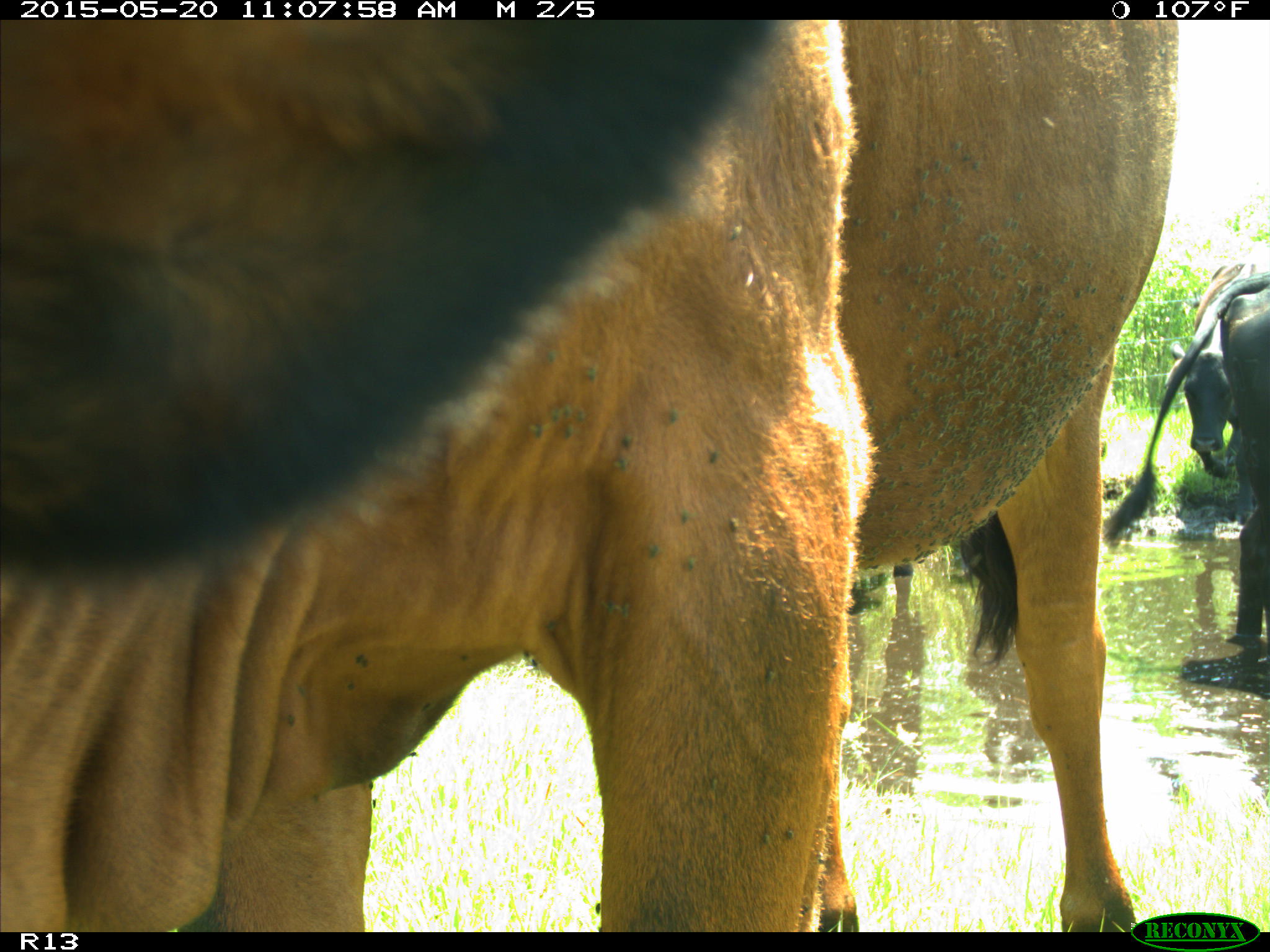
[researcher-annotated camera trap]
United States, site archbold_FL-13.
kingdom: Animalia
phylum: Chordata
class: Mammalia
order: Artiodactyla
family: Bovidae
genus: Bos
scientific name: Bos taurus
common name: domestic cow